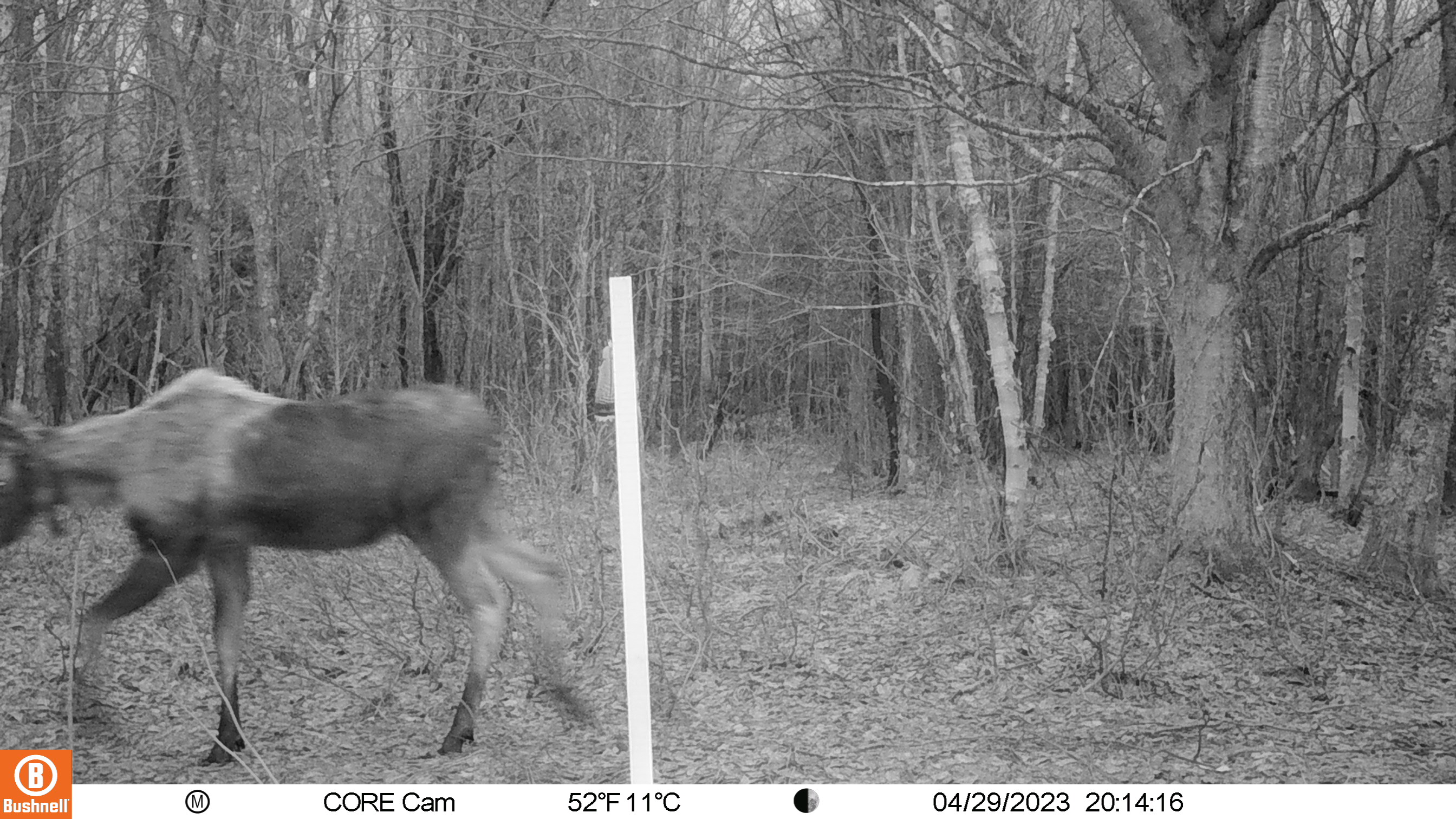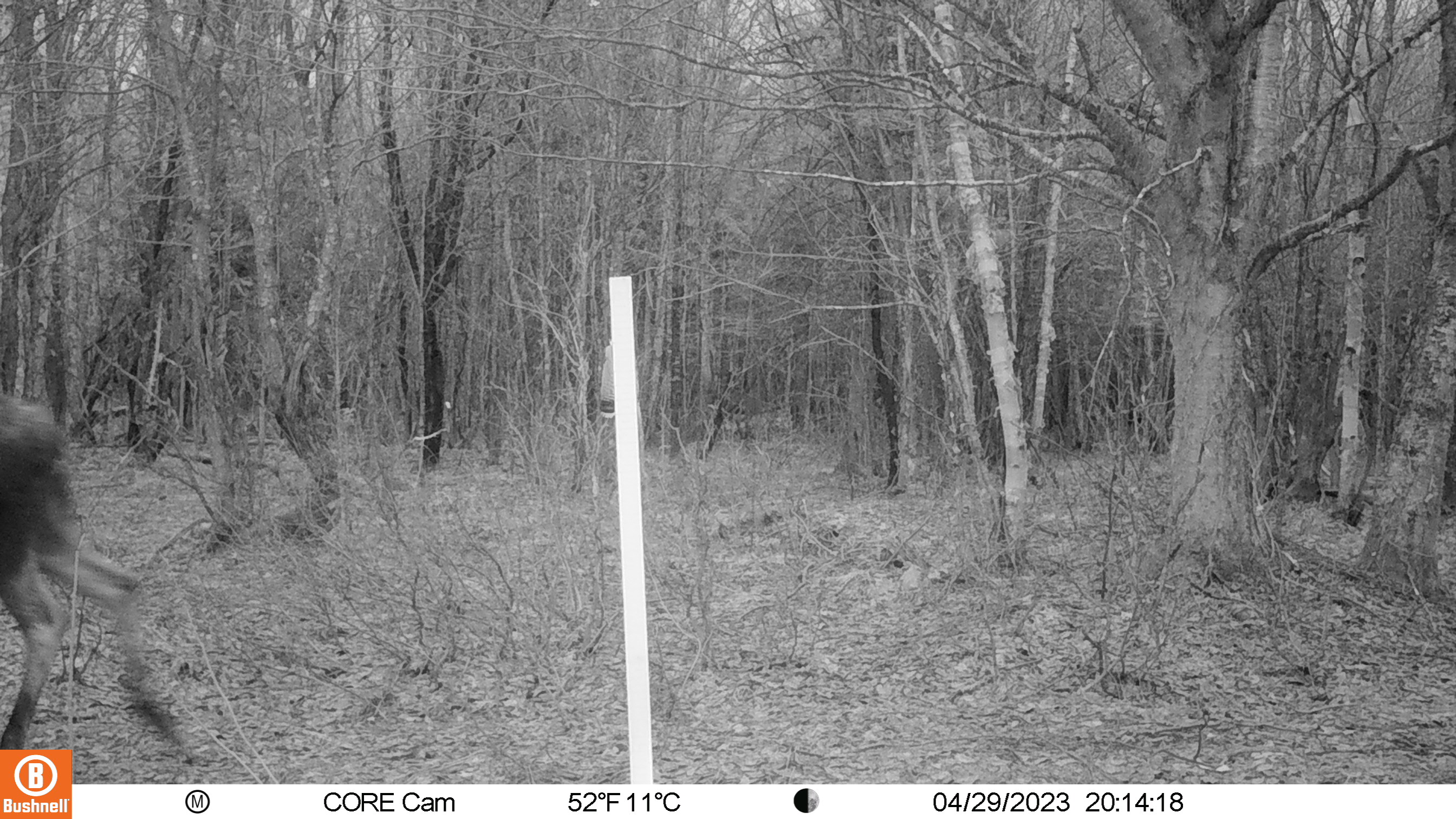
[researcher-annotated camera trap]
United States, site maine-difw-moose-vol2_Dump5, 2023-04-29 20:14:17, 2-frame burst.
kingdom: Animalia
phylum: Chordata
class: Mammalia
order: Artiodactyla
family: Cervidae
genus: Alces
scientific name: Alces alces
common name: moose